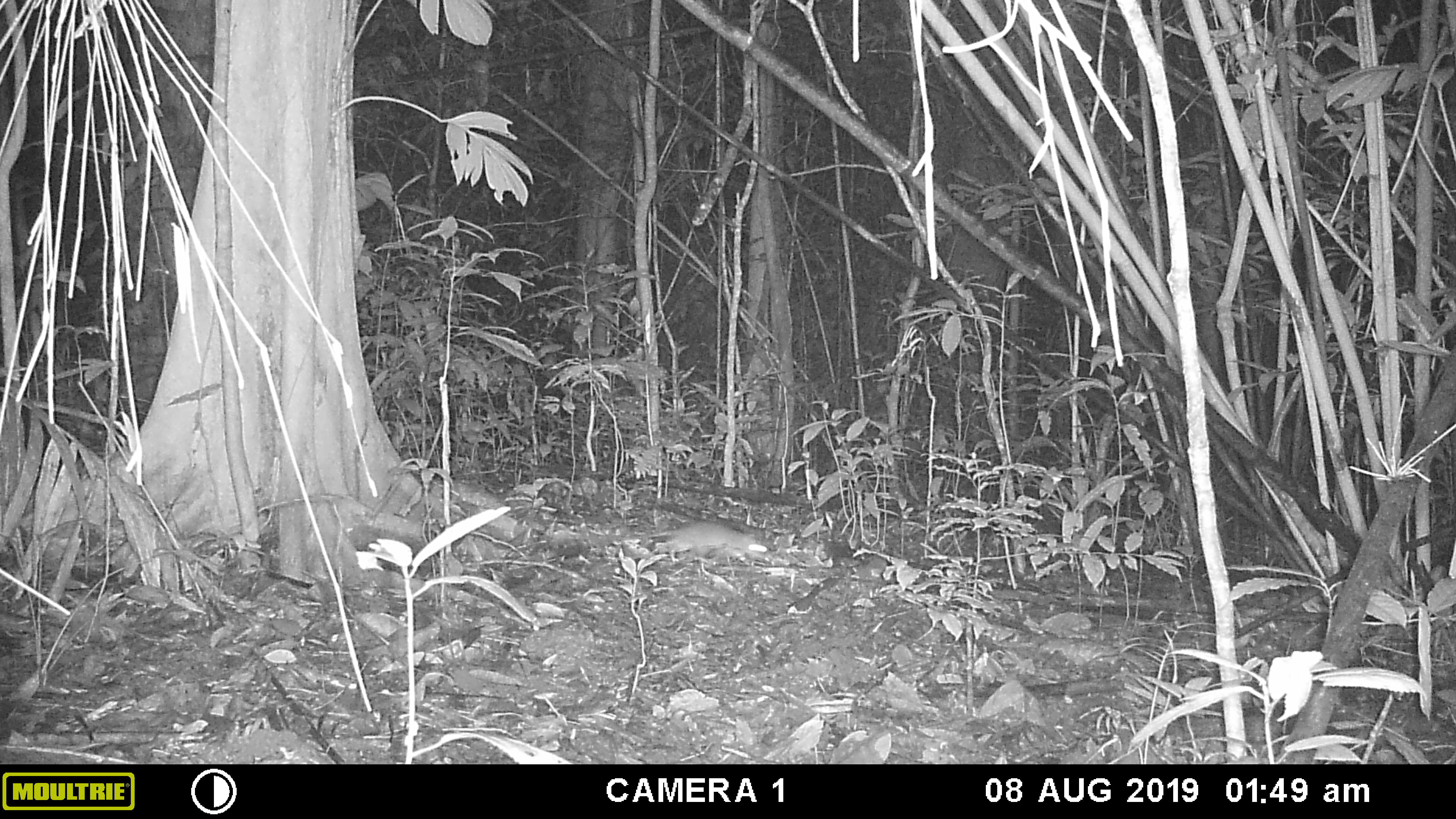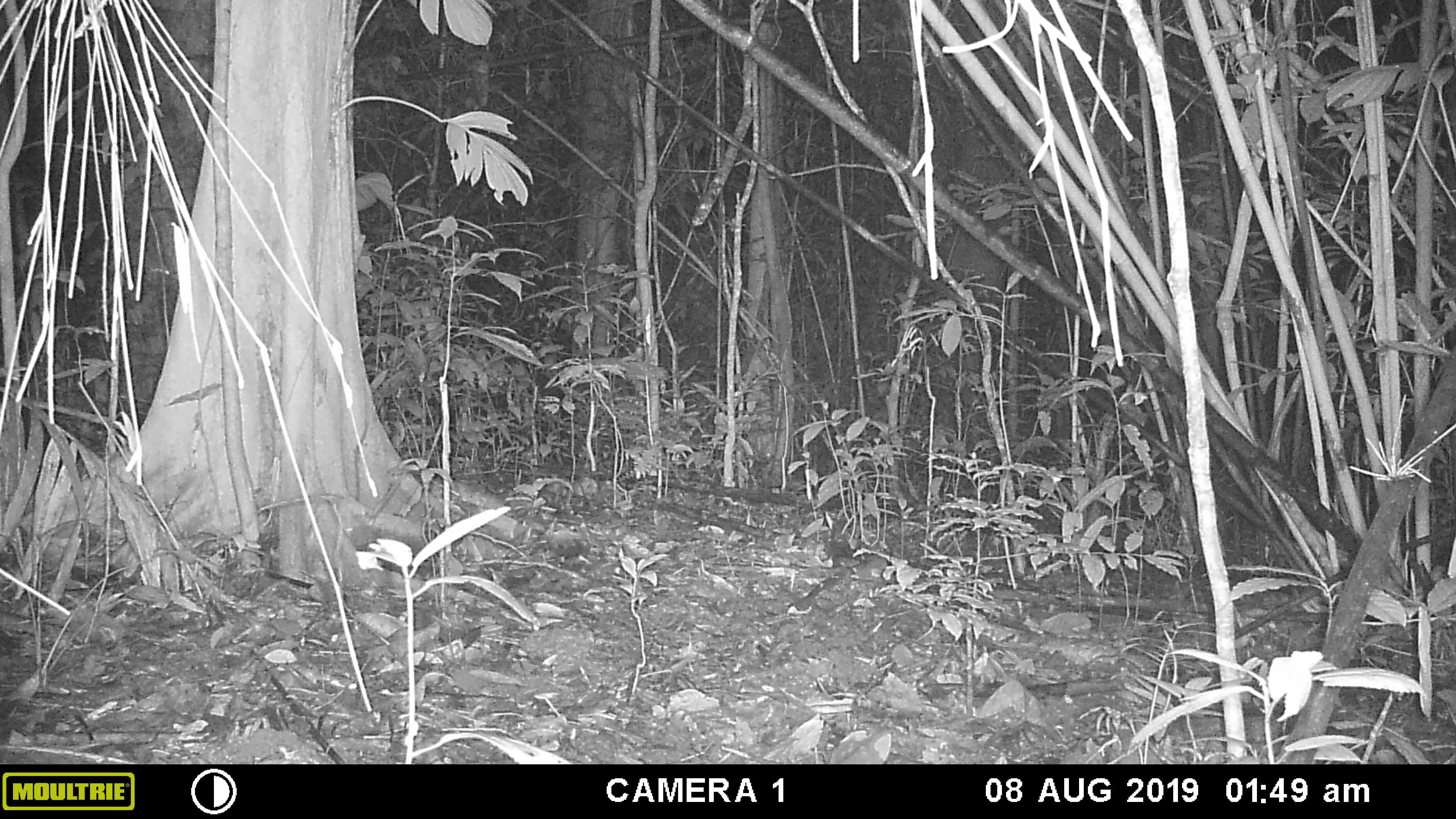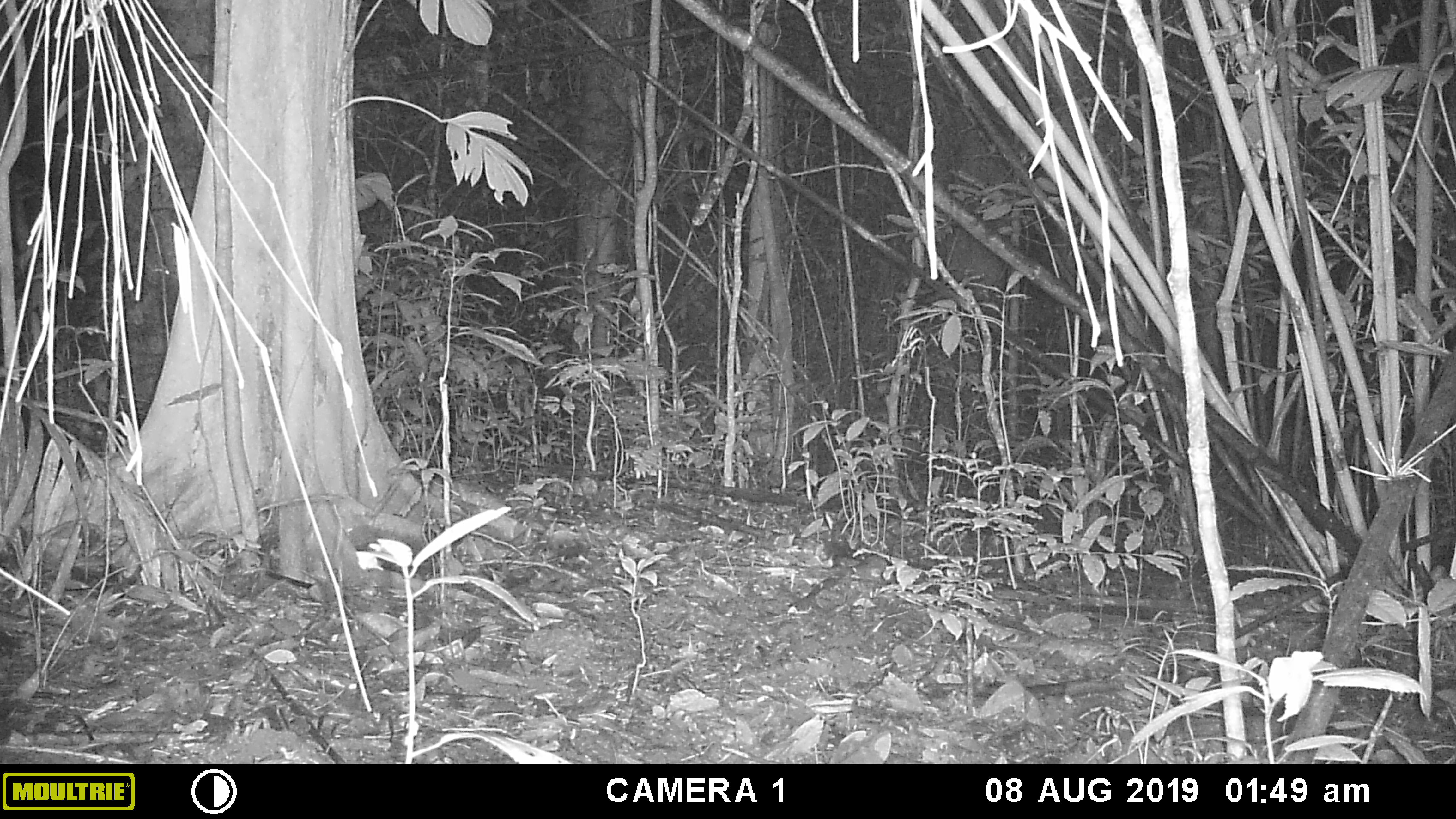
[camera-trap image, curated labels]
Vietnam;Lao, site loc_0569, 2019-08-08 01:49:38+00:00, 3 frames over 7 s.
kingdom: Animalia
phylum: Chordata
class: Mammalia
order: Rodentia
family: Muridae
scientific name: Muridae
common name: old-world mice and rats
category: unidentified murid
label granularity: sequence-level